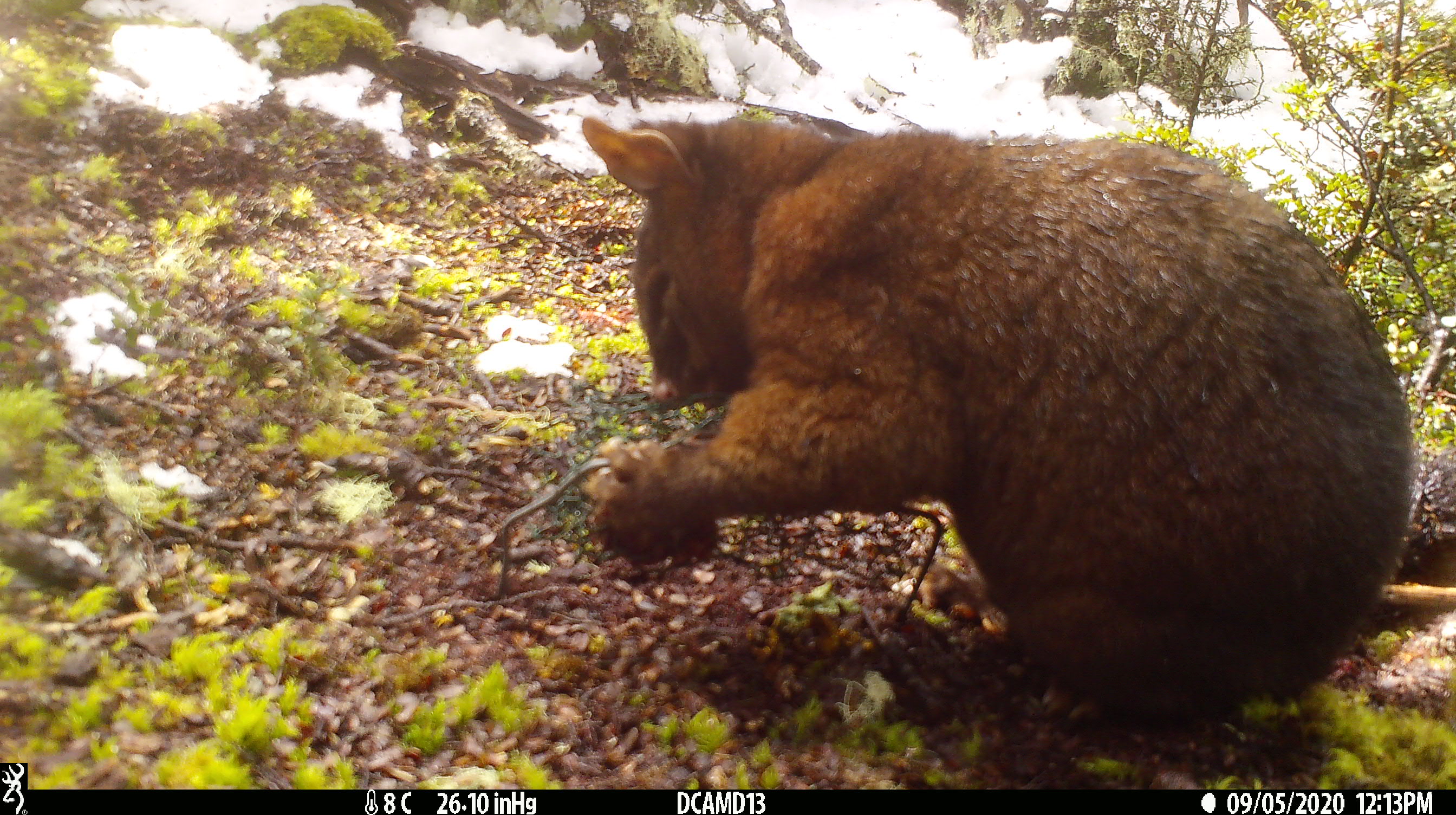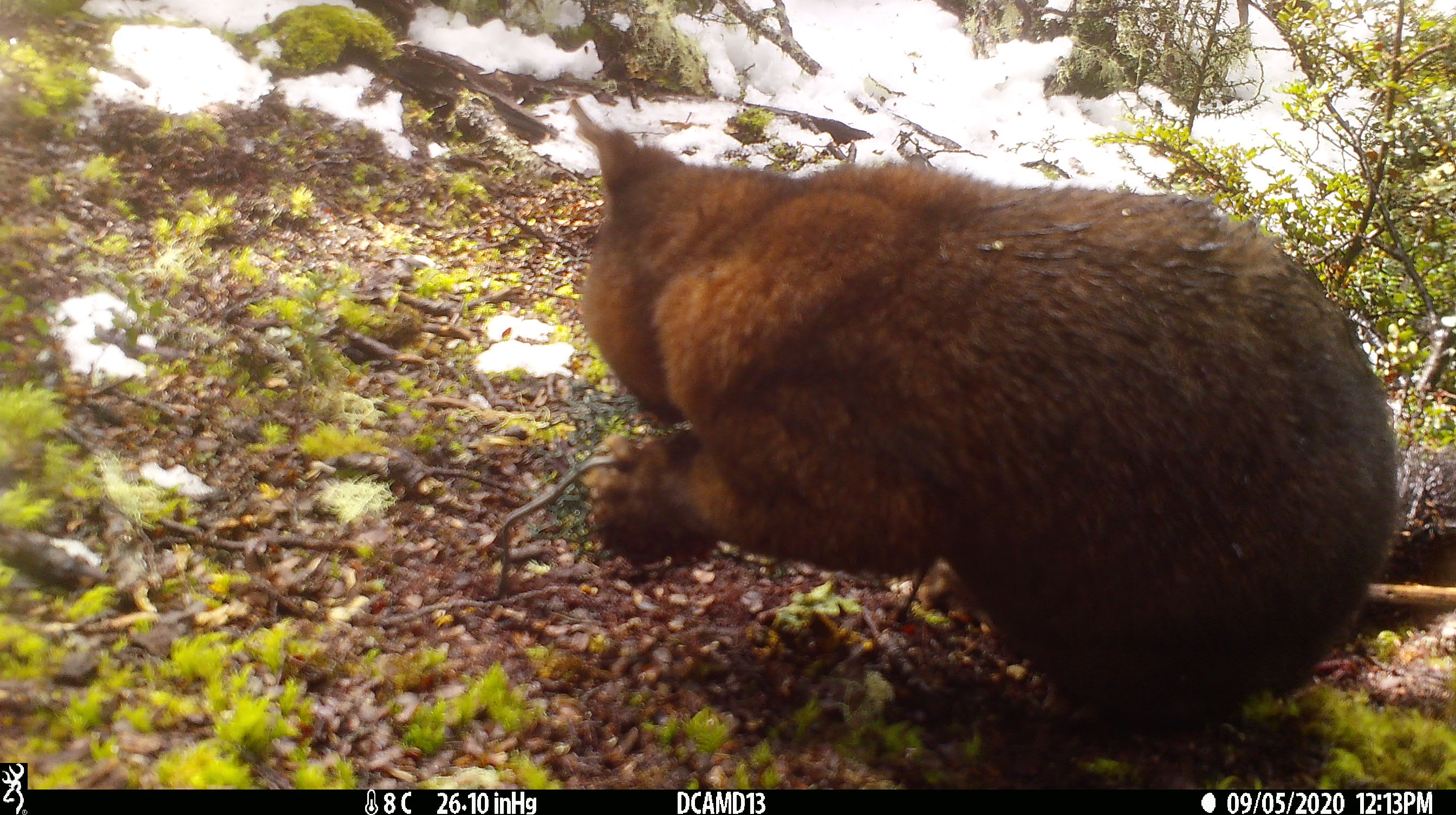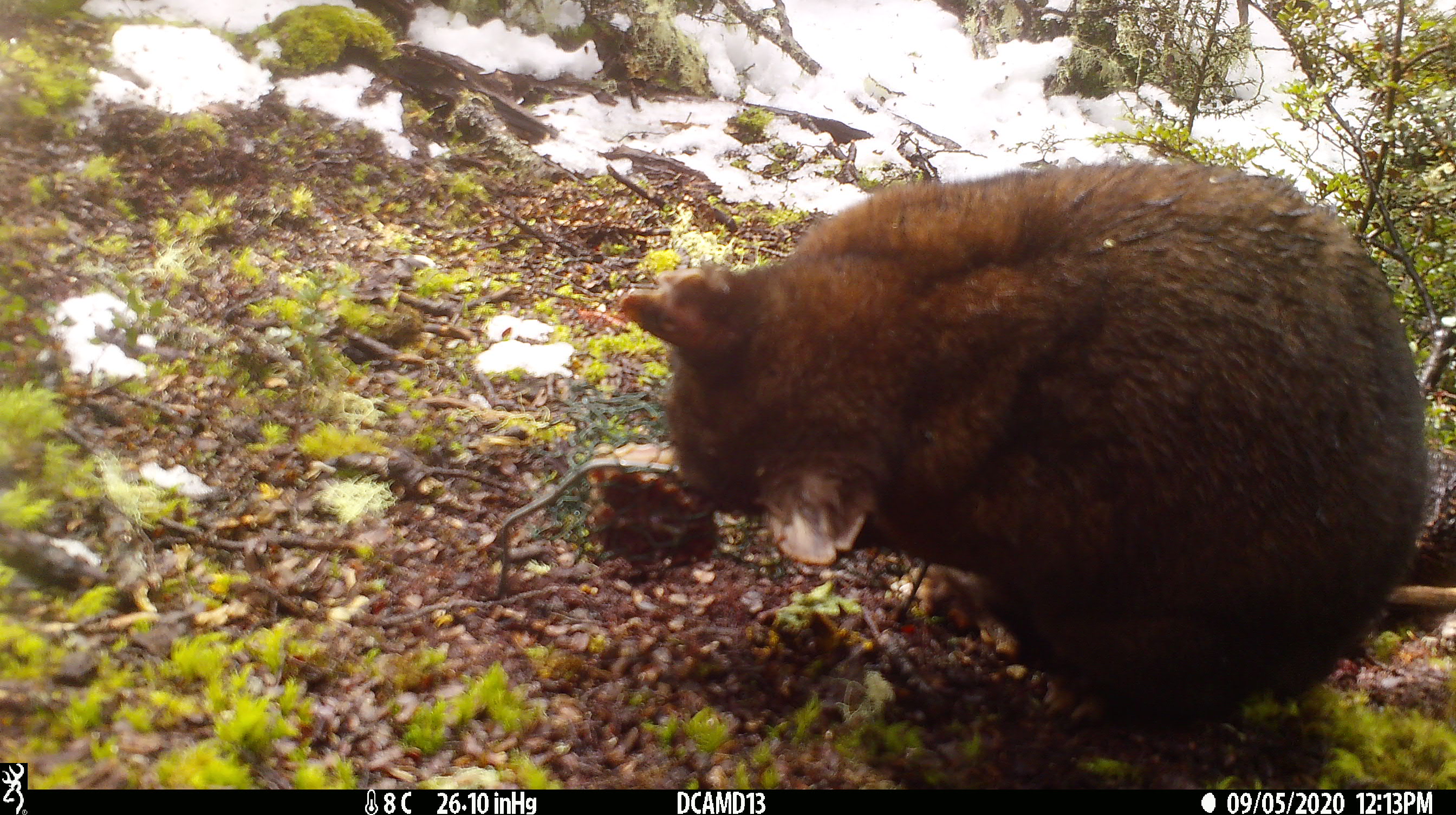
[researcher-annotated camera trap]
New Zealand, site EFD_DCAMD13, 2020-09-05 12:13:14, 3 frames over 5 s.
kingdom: Animalia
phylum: Chordata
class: Mammalia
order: Diprotodontia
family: Phalangeridae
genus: Trichosurus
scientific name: Trichosurus vulpecula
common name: common brushtail possum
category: possum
Possum (common brushtail possum) (Trichosurus vulpecula).